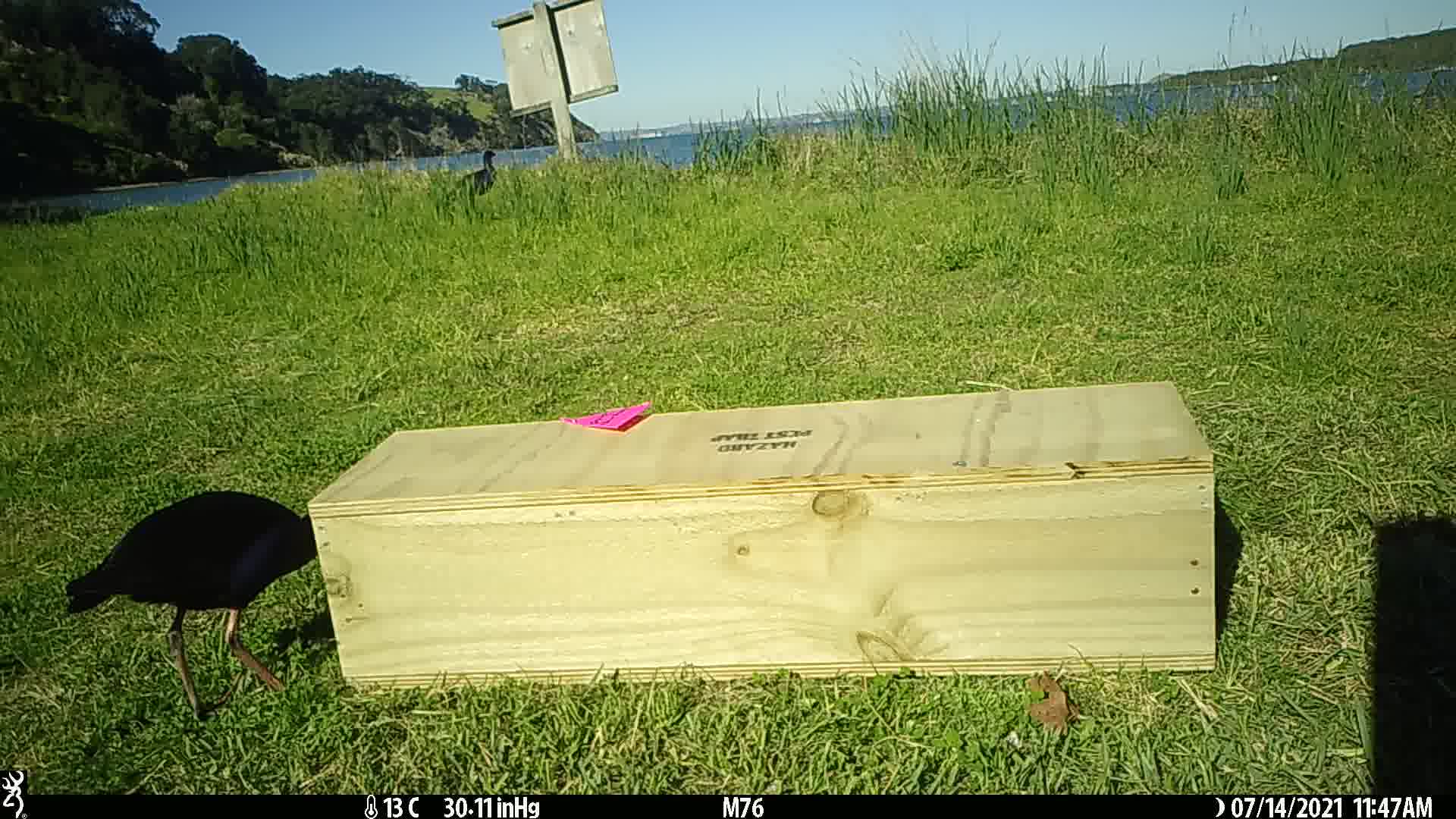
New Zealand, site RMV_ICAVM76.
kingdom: Animalia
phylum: Chordata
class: Aves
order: Gruiformes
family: Rallidae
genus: Porphyrio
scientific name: Porphyrio melanotus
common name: australasian swamphen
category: pukeko